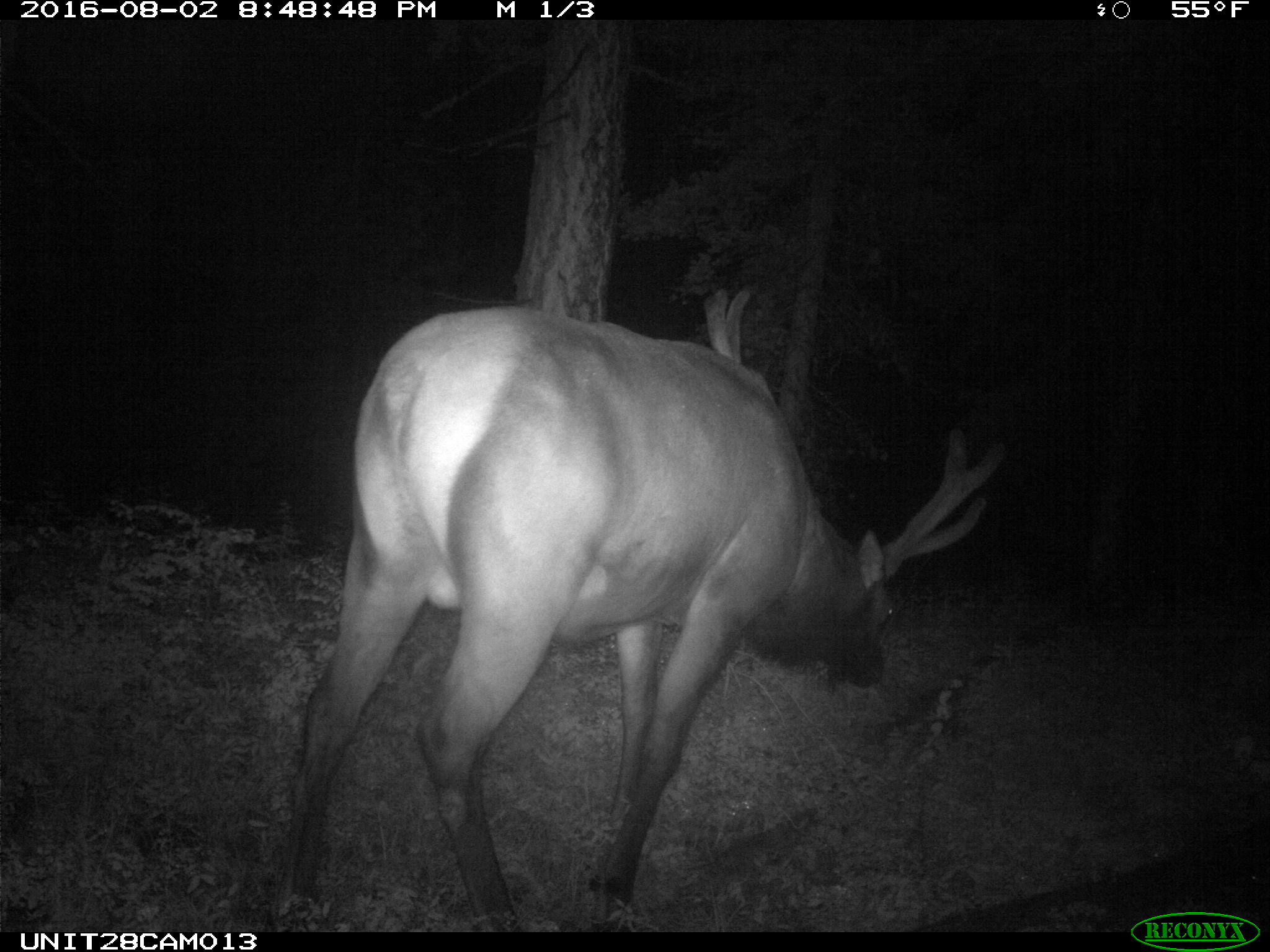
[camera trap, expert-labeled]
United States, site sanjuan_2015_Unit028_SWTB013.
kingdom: Animalia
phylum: Chordata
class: Mammalia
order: Artiodactyla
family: Cervidae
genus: Cervus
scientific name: Cervus elaphus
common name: red deer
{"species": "Cervus elaphus (red deer)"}